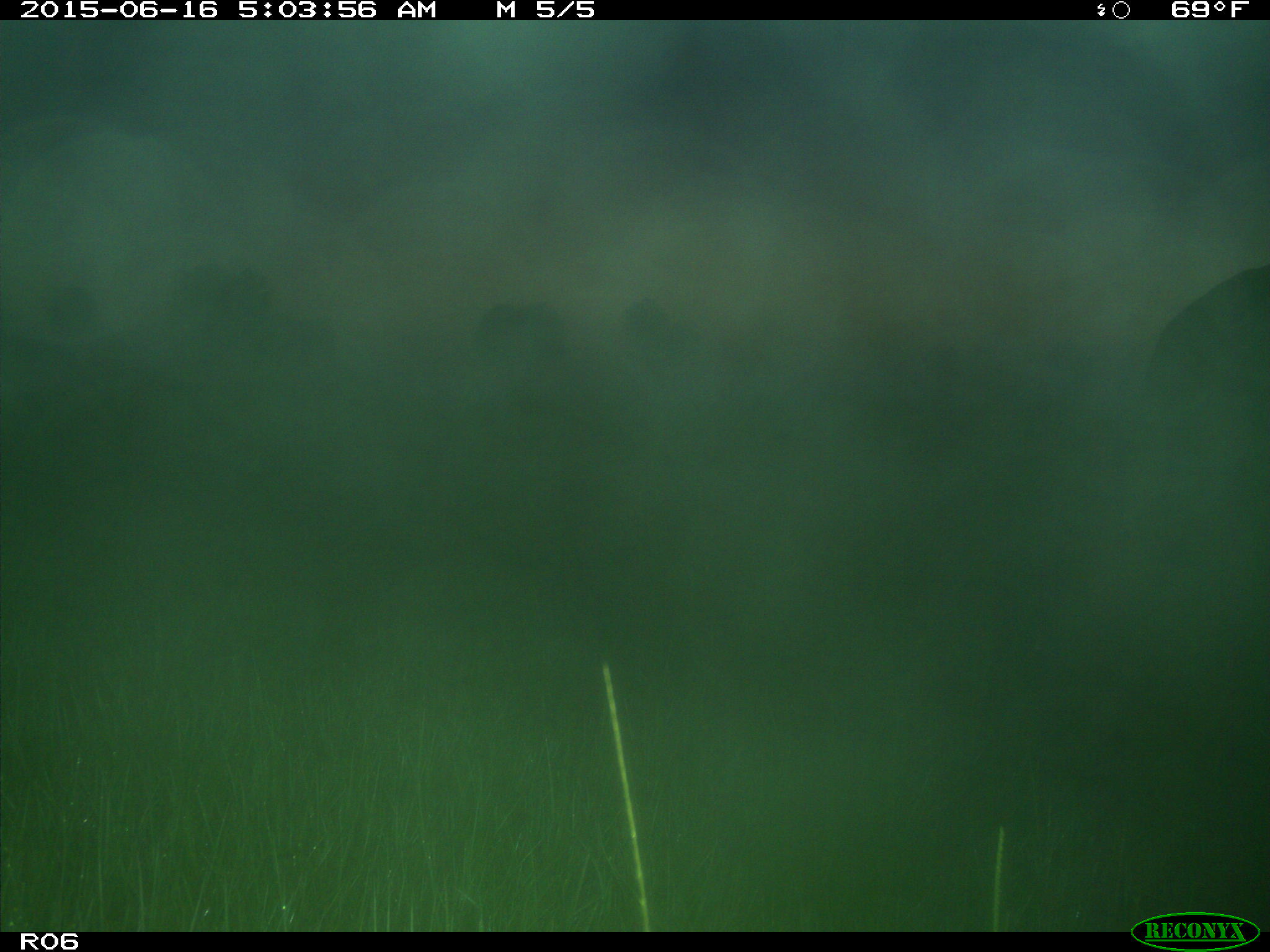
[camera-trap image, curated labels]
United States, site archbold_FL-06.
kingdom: Animalia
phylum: Chordata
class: Mammalia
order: Artiodactyla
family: Bovidae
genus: Bos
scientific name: Bos taurus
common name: domestic cow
Bos taurus (domestic cow).